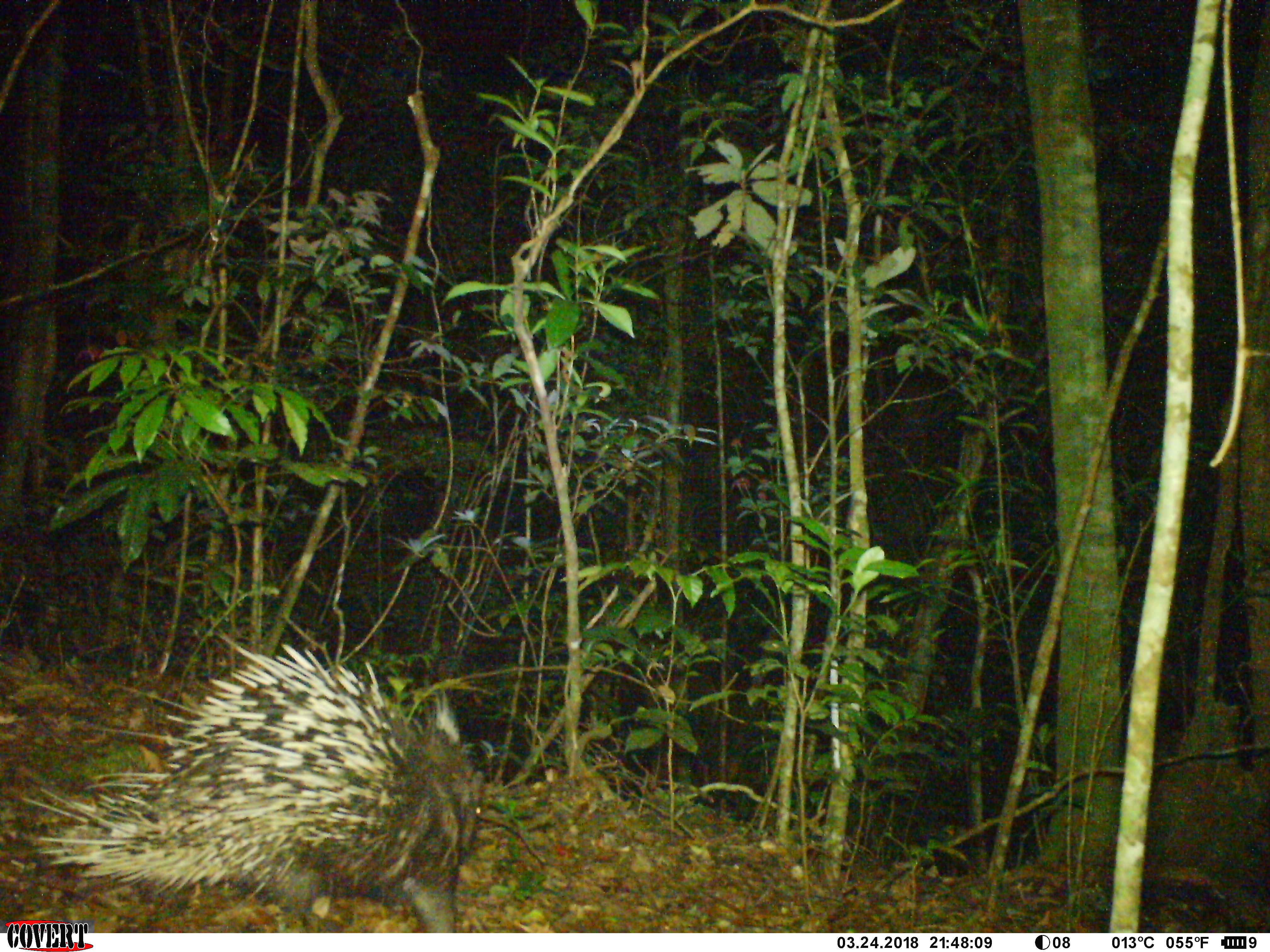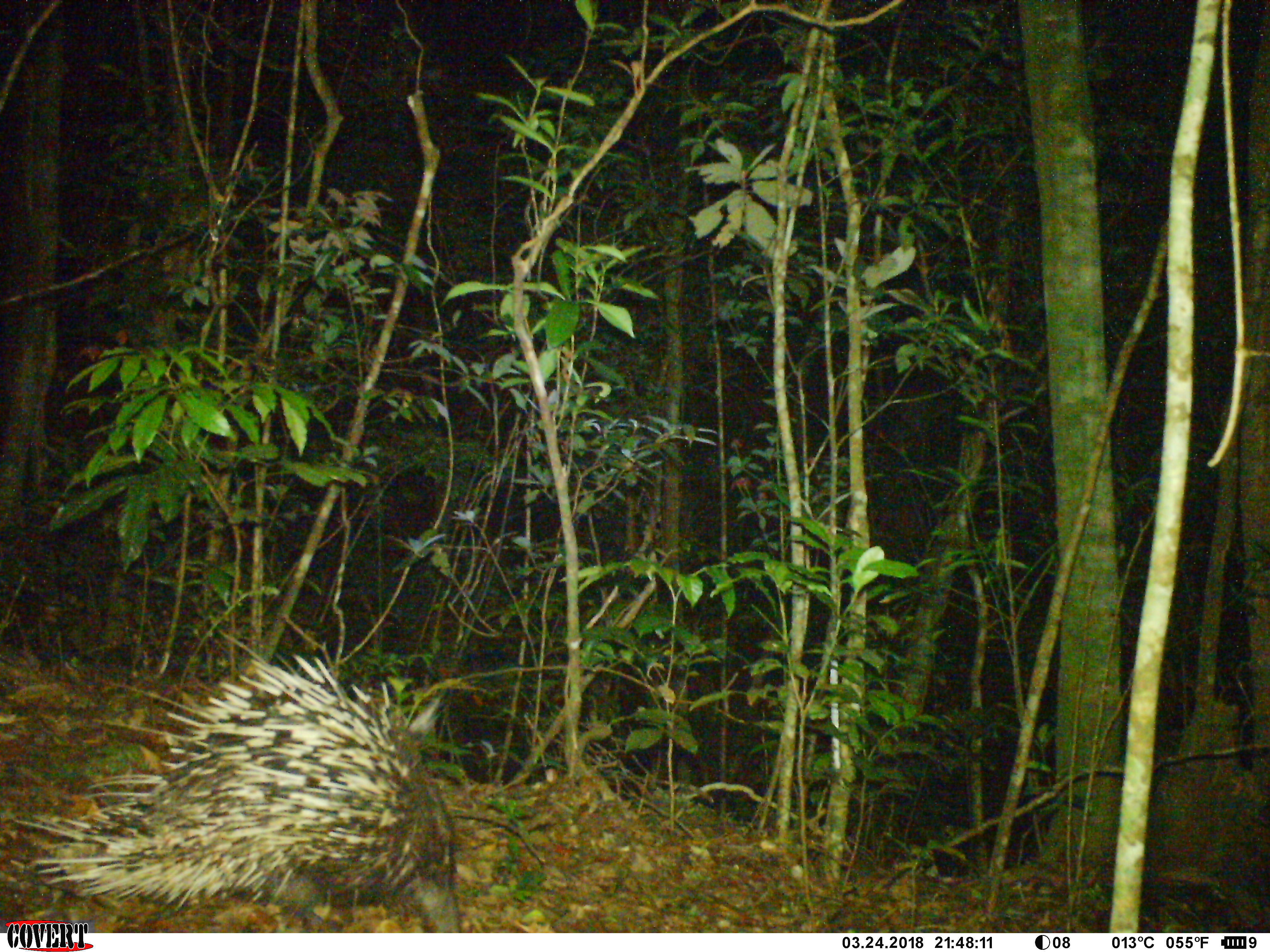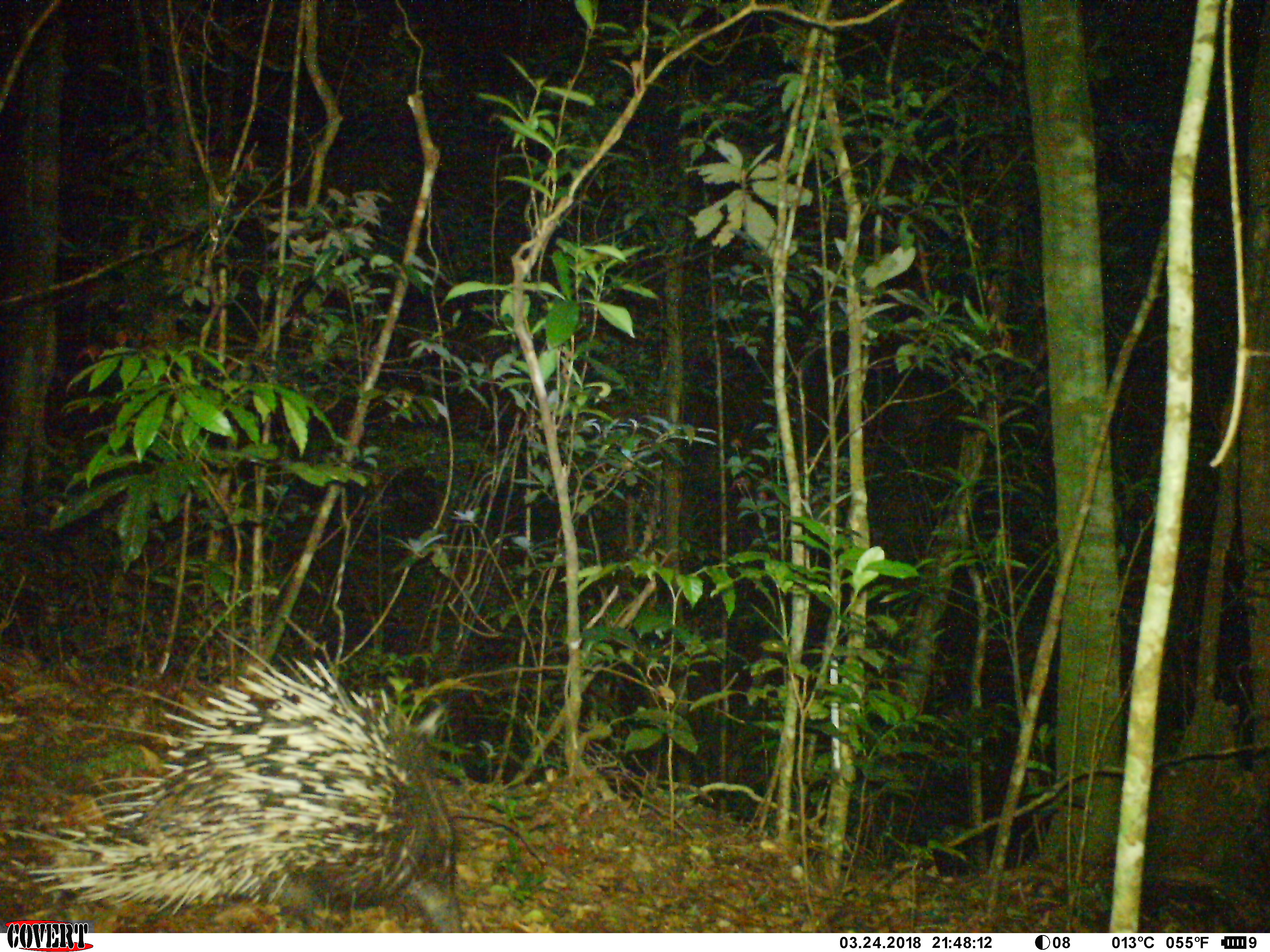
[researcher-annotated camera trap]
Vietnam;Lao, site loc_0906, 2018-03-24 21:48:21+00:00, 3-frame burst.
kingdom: Animalia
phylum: Chordata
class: Mammalia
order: Rodentia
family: Hystricidae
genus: Hystrix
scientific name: Hystrix brachyura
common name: malayan porcupine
Malayan porcupine (Hystrix brachyura). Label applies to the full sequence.